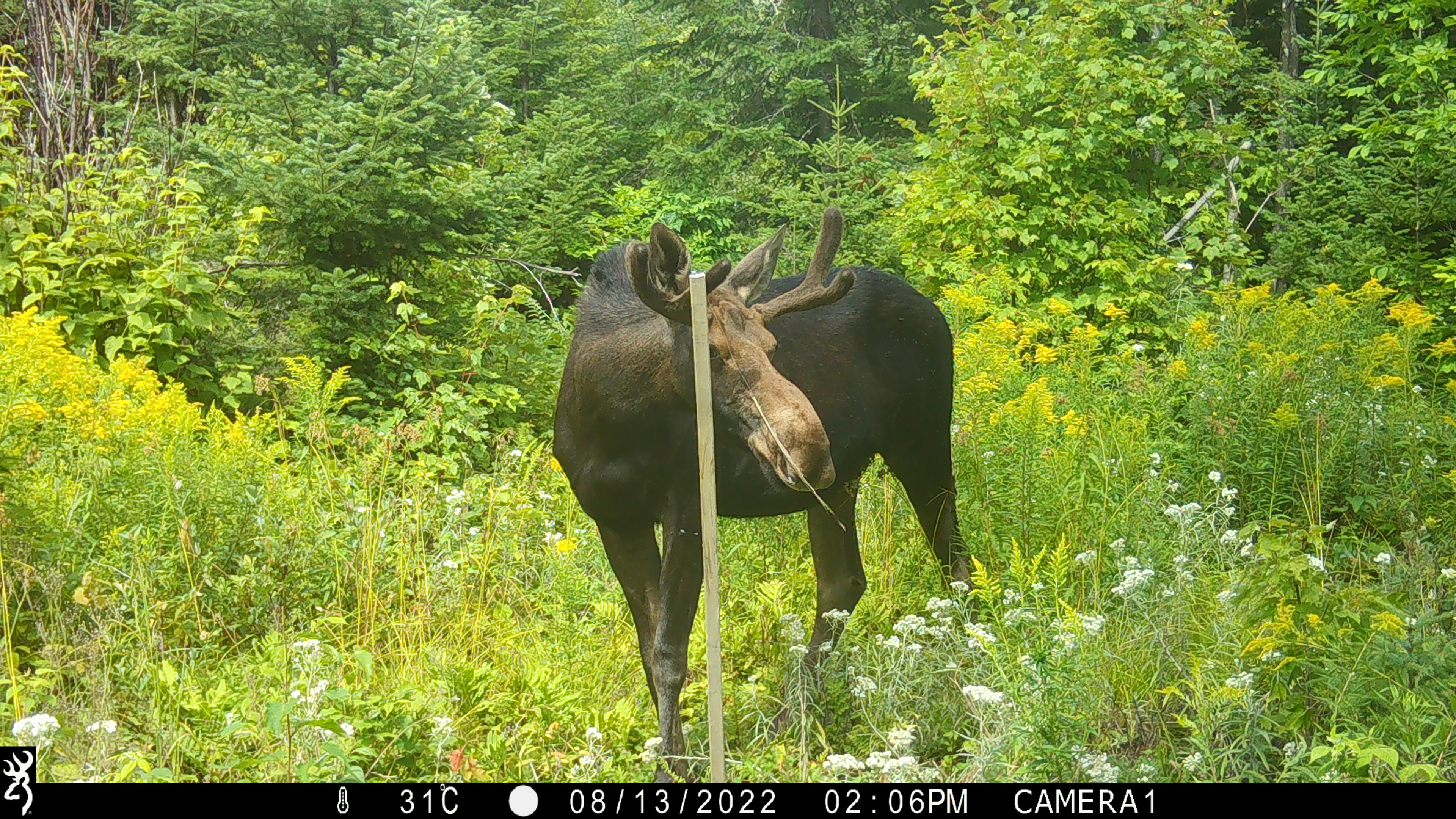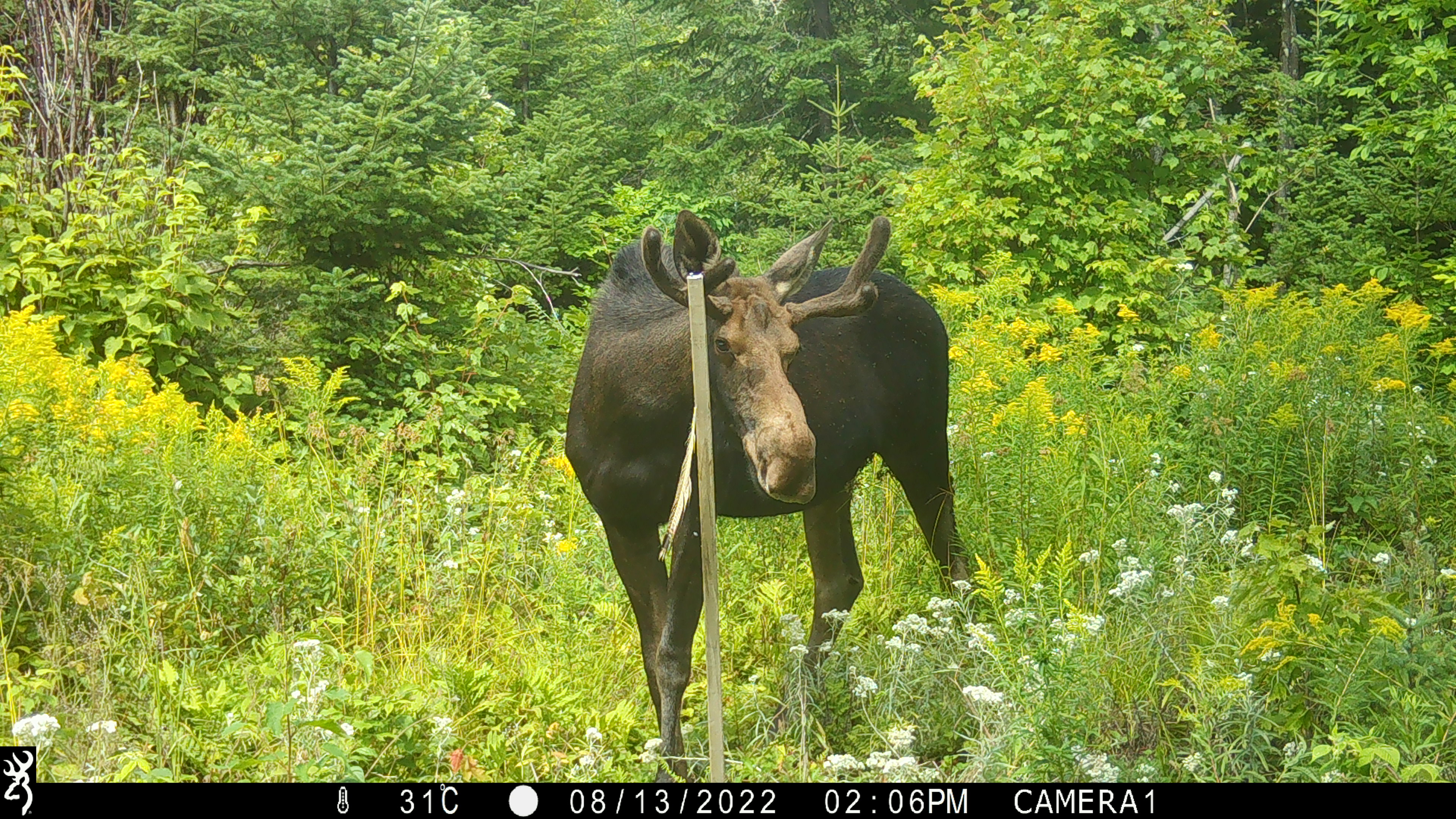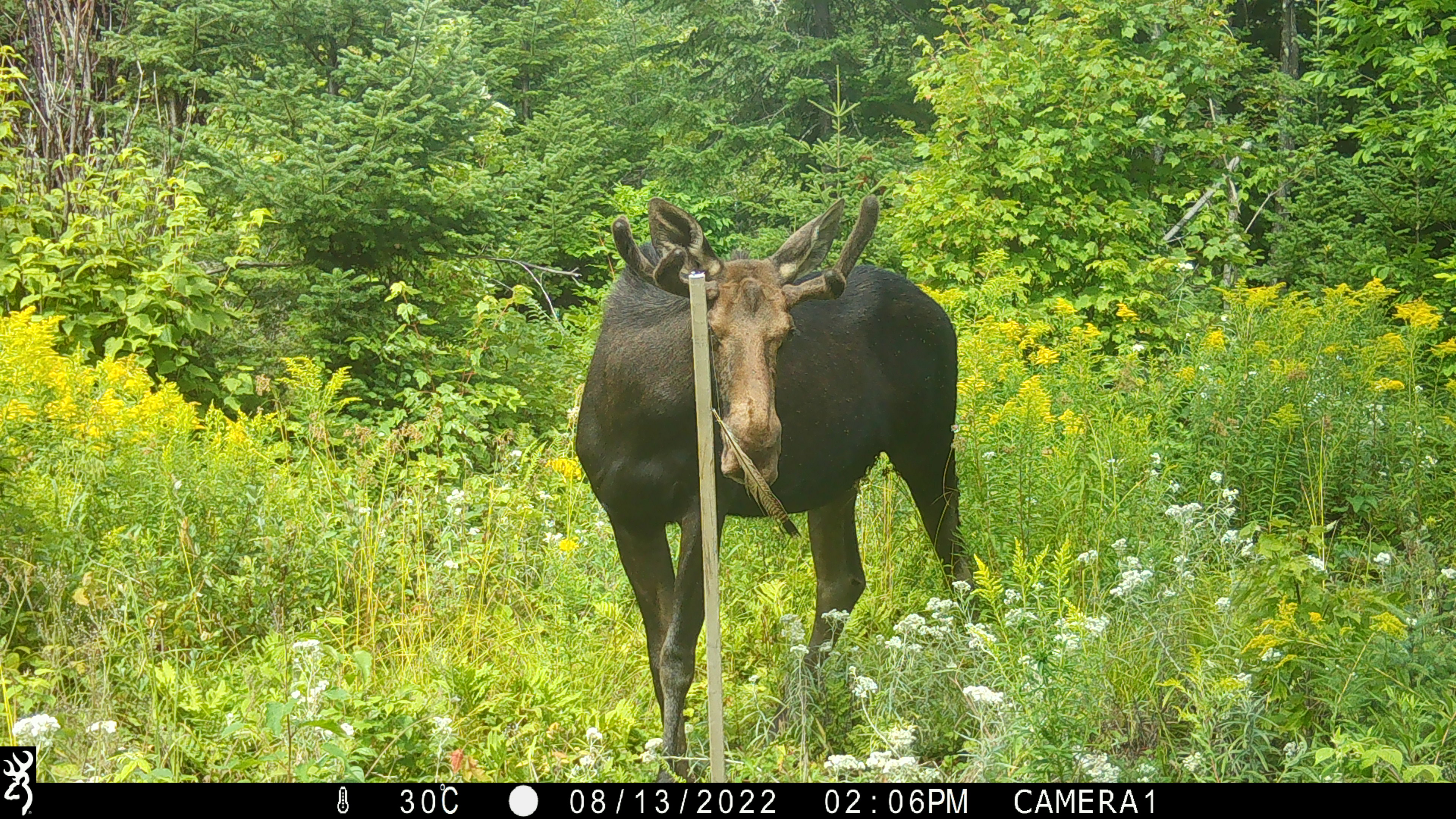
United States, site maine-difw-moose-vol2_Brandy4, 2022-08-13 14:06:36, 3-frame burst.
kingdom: Animalia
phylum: Chordata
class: Mammalia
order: Artiodactyla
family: Cervidae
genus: Alces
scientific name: Alces alces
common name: moose